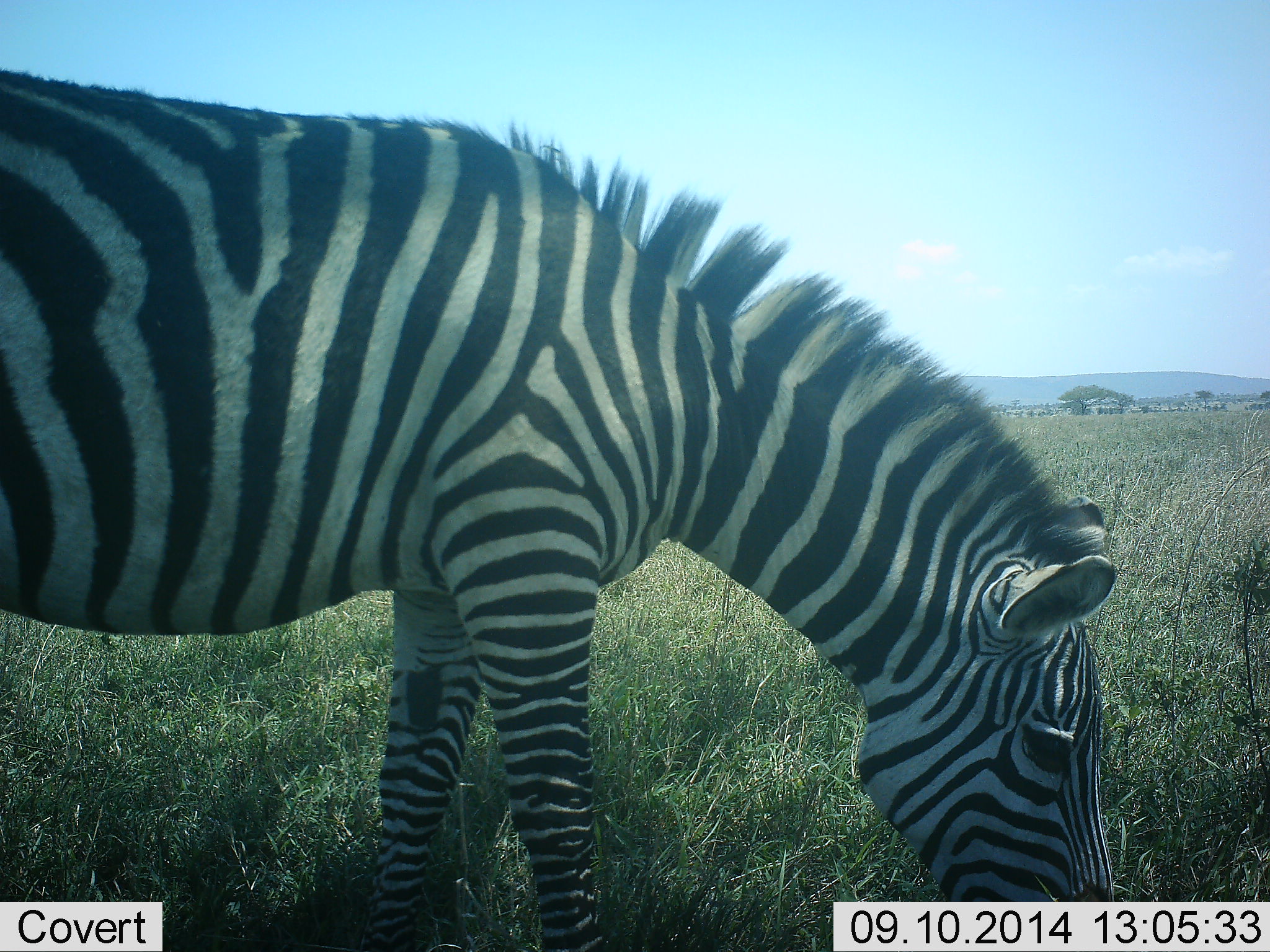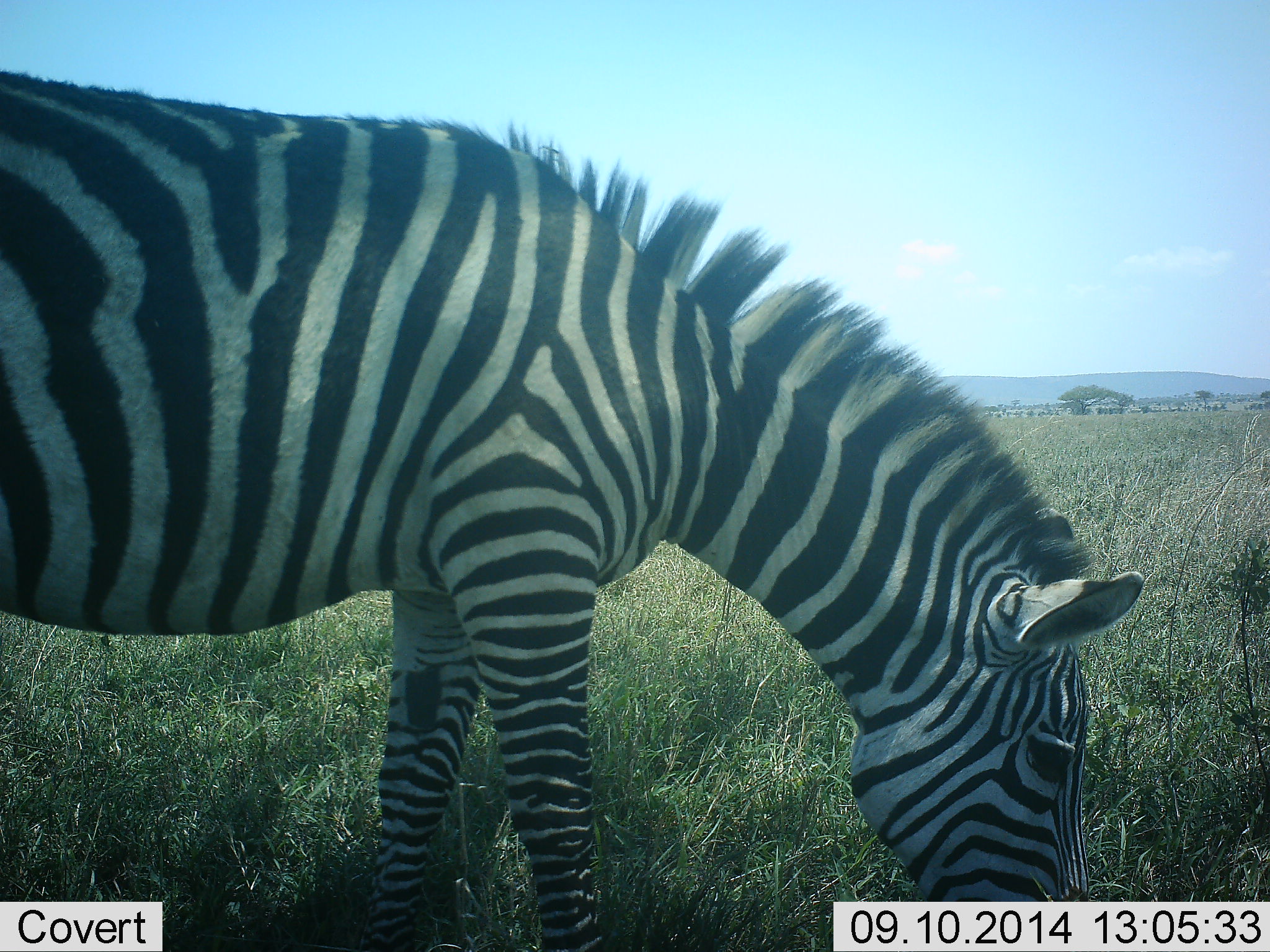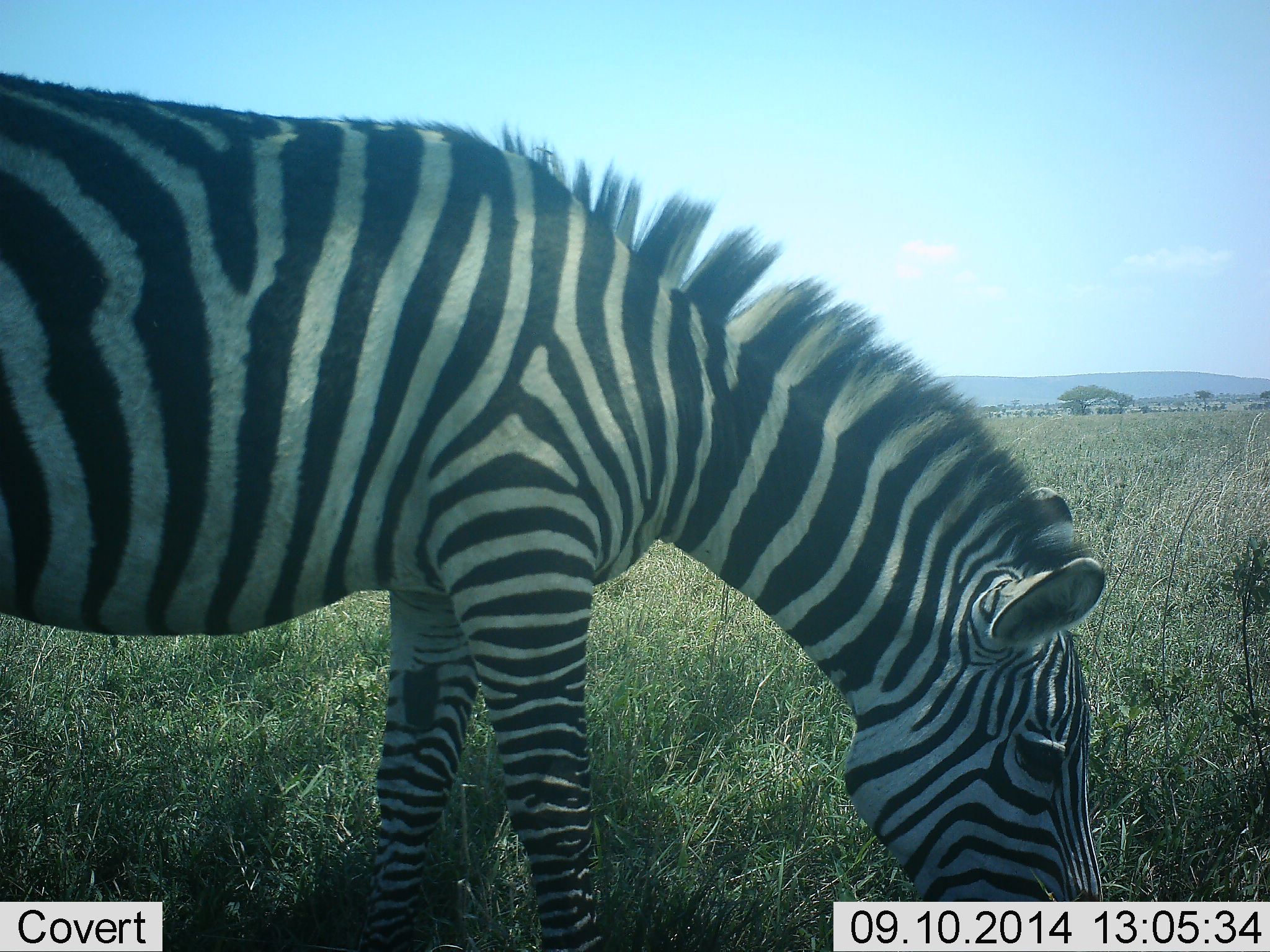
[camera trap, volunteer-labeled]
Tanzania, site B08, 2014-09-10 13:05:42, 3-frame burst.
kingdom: Animalia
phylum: Chordata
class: Mammalia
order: Perissodactyla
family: Equidae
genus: Equus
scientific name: Equus quagga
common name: plains zebra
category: zebra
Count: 1.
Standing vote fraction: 10%.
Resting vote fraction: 0%.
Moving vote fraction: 10%.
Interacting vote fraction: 0%.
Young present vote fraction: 0%.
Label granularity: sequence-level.